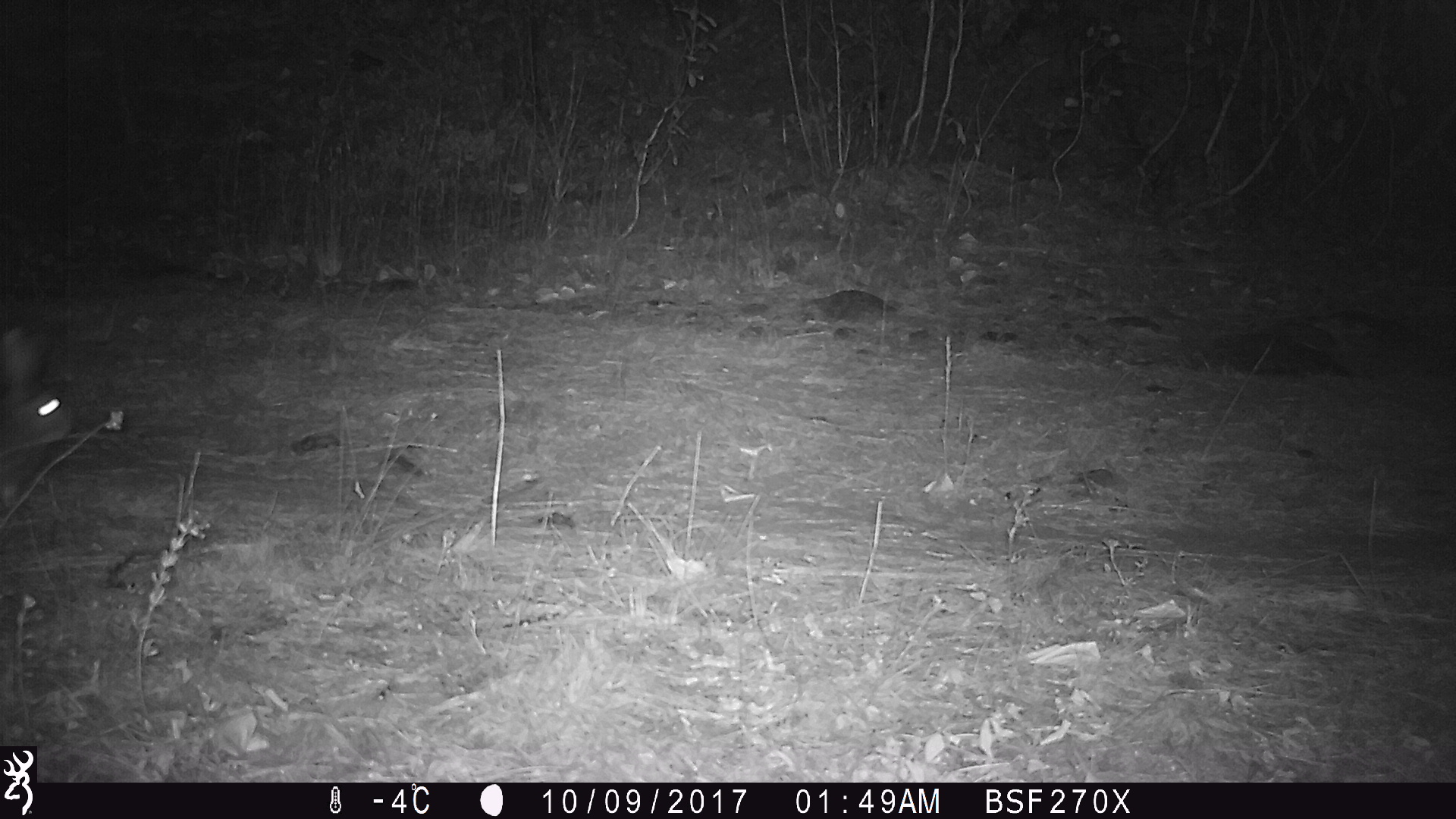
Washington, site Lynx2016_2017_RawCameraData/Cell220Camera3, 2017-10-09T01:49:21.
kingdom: Animalia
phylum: Chordata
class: Mammalia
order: Lagomorpha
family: Leporidae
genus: Lepus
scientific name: Lepus americanus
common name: snowshoe hare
Lepus americanus (snowshoe hare). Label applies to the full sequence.